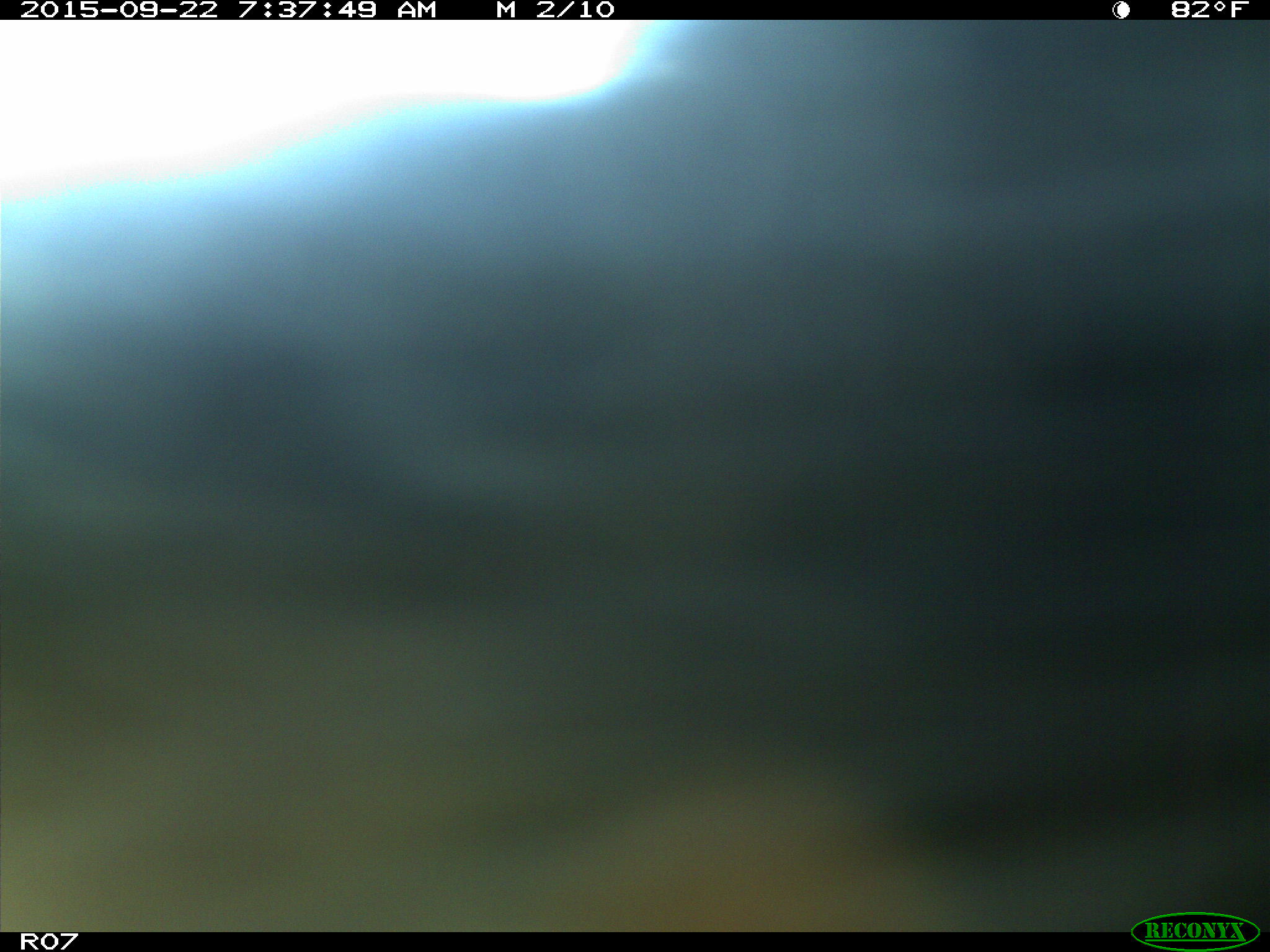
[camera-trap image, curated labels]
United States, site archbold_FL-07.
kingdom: Animalia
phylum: Chordata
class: Mammalia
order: Artiodactyla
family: Bovidae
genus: Bos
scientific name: Bos taurus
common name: domestic cow